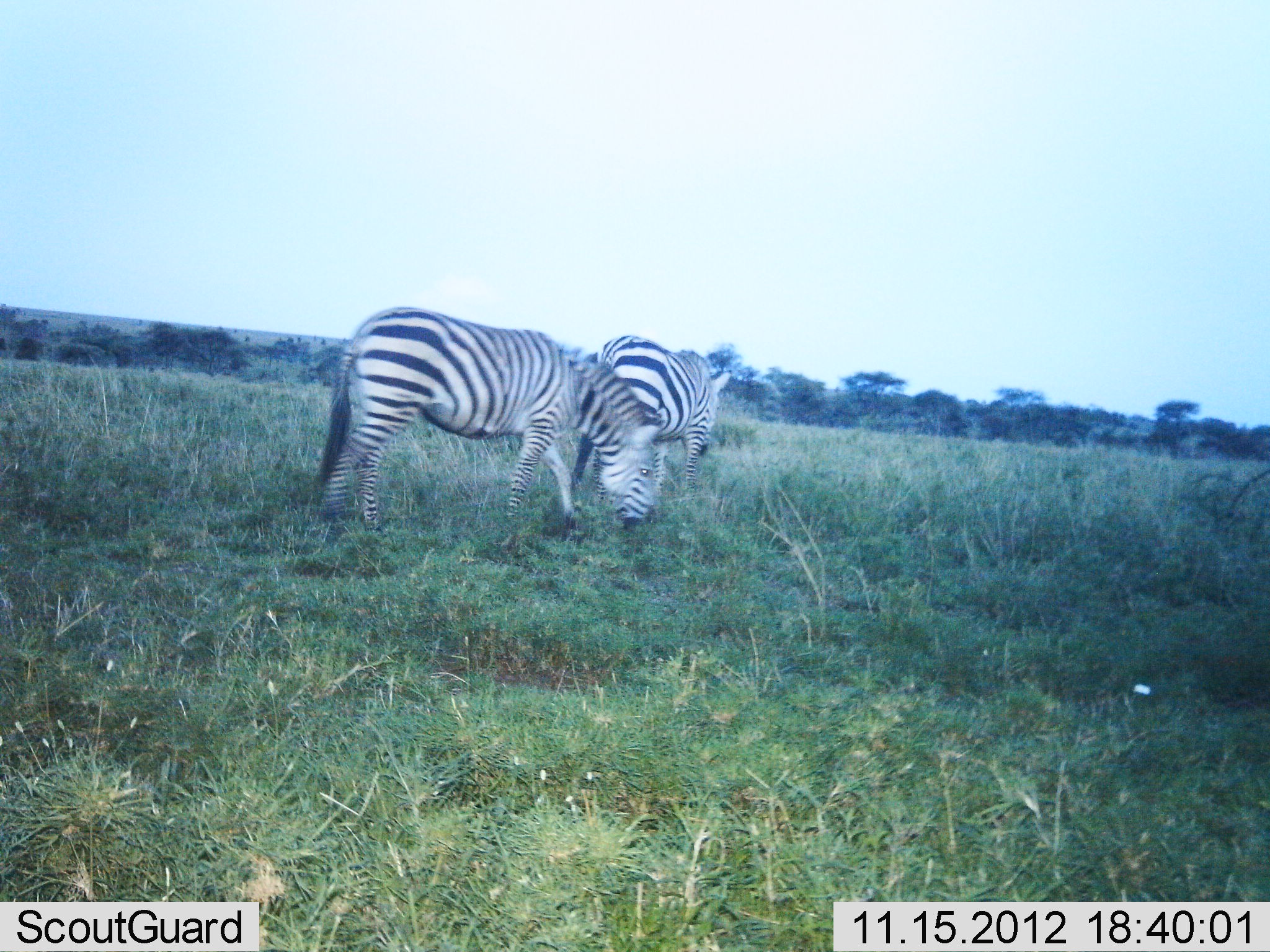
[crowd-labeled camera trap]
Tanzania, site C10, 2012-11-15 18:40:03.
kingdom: Animalia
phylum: Chordata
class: Mammalia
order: Perissodactyla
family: Equidae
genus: Equus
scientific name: Equus quagga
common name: plains zebra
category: zebra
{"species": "zebra (plains zebra) (Equus quagga)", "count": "2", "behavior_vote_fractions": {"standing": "30%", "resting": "0%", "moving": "20%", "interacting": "0%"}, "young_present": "0%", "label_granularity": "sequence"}